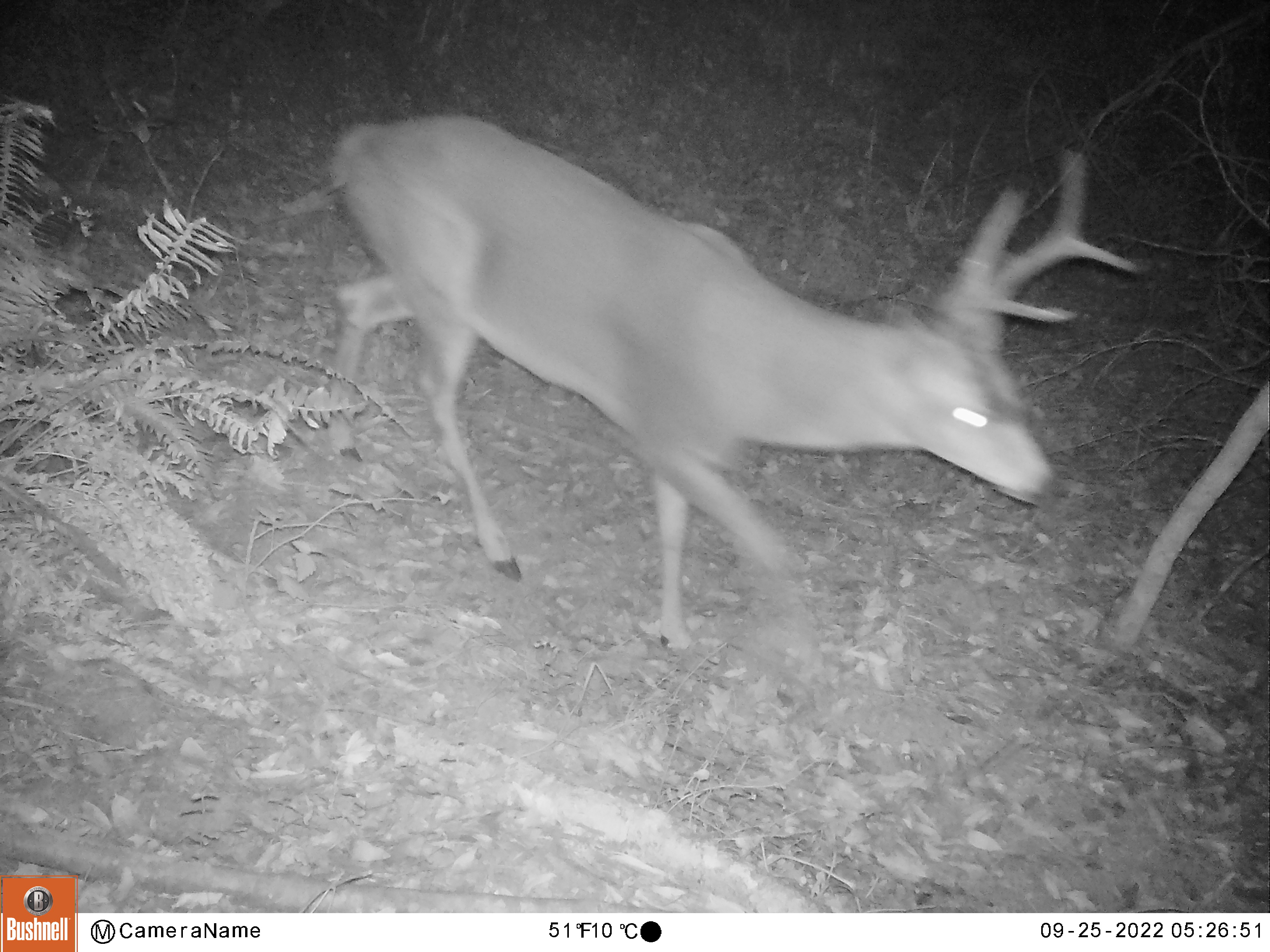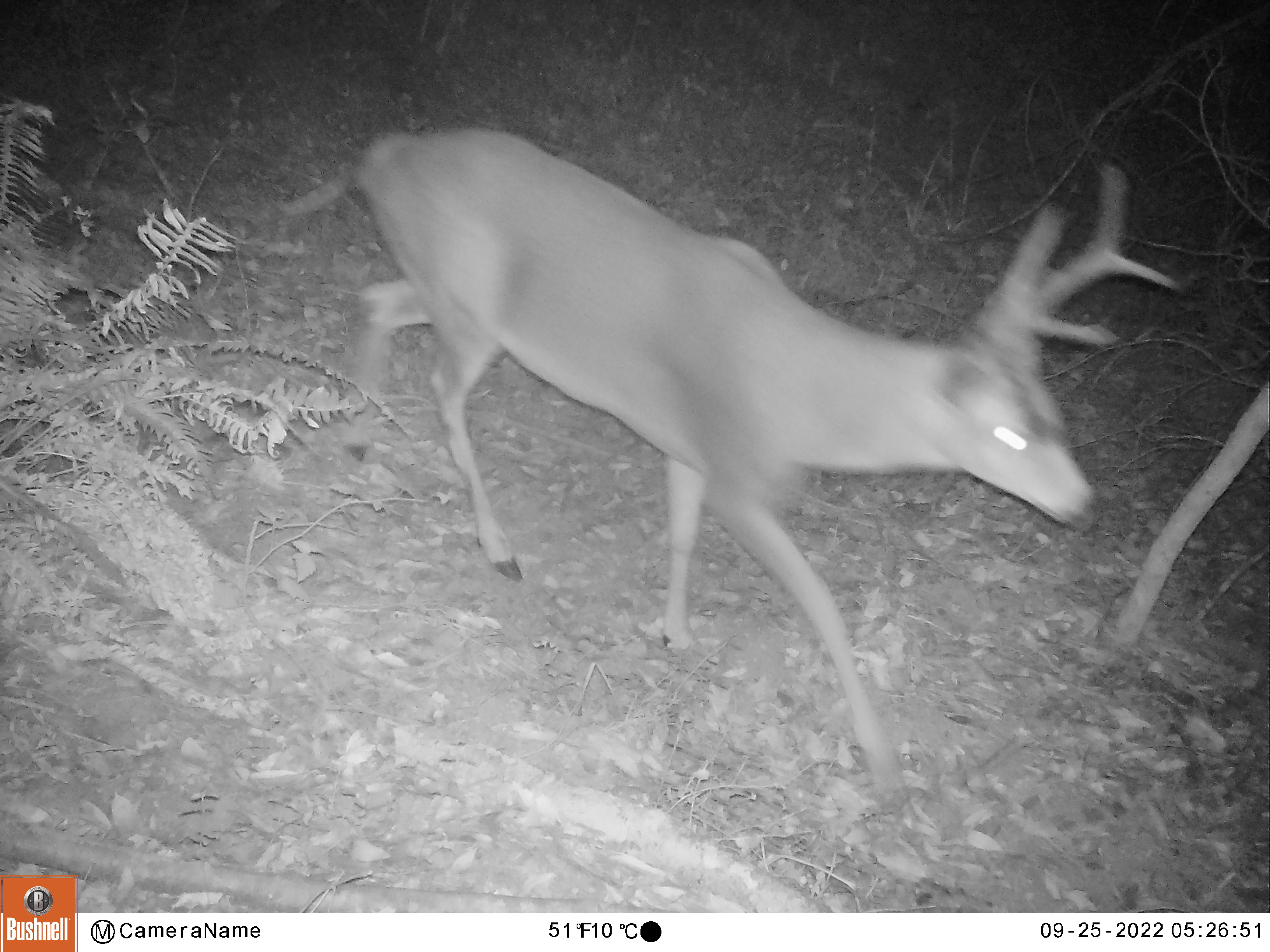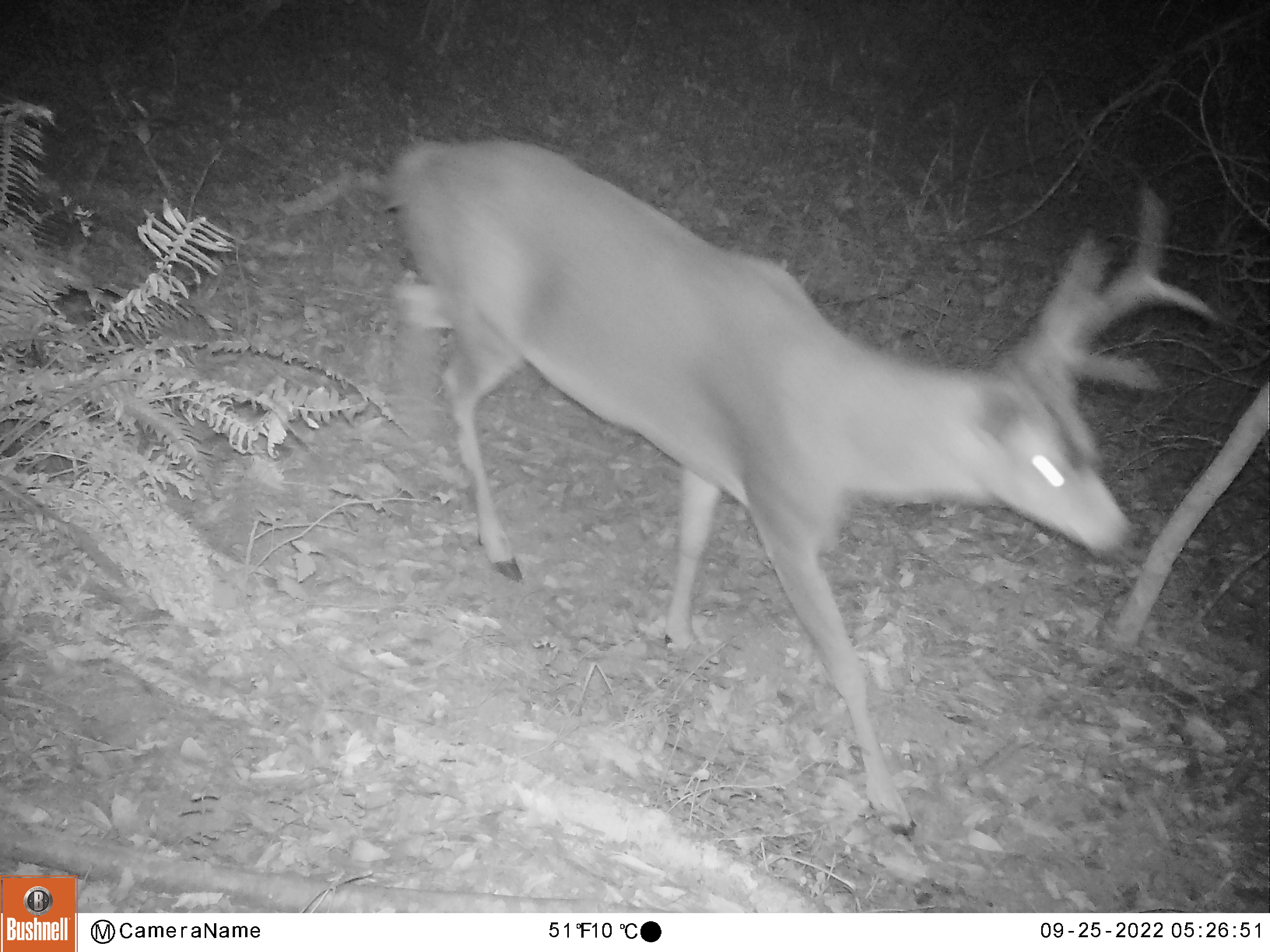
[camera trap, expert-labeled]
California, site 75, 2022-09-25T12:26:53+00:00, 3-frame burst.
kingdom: Animalia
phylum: Chordata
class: Mammalia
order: Artiodactyla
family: Cervidae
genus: Odocoileus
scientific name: Odocoileus hemionus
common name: mule deer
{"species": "mule deer (Odocoileus hemionus)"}